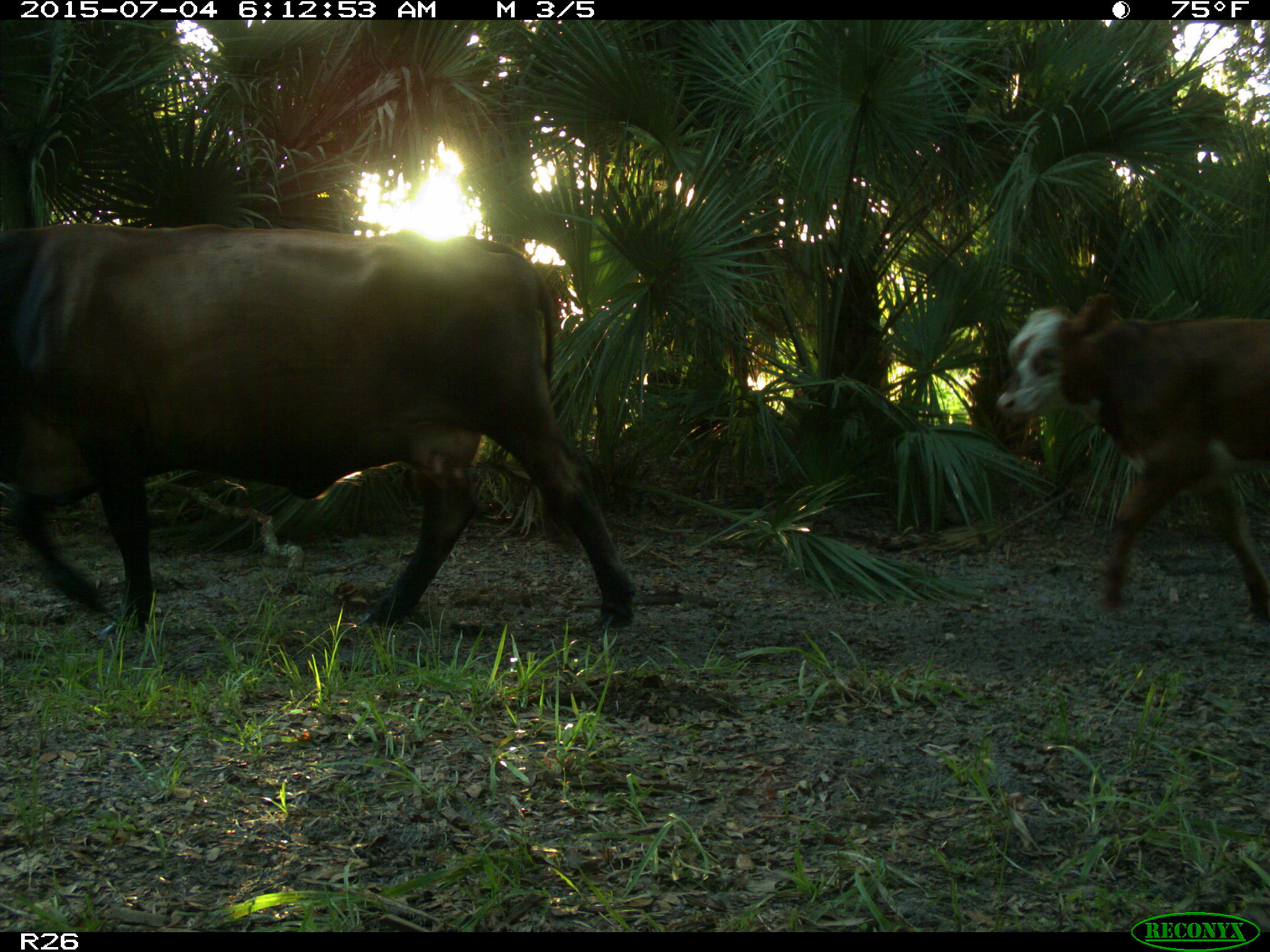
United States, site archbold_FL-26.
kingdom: Animalia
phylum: Chordata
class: Mammalia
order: Artiodactyla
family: Bovidae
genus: Bos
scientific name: Bos taurus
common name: domestic cow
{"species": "Bos taurus (domestic cow)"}